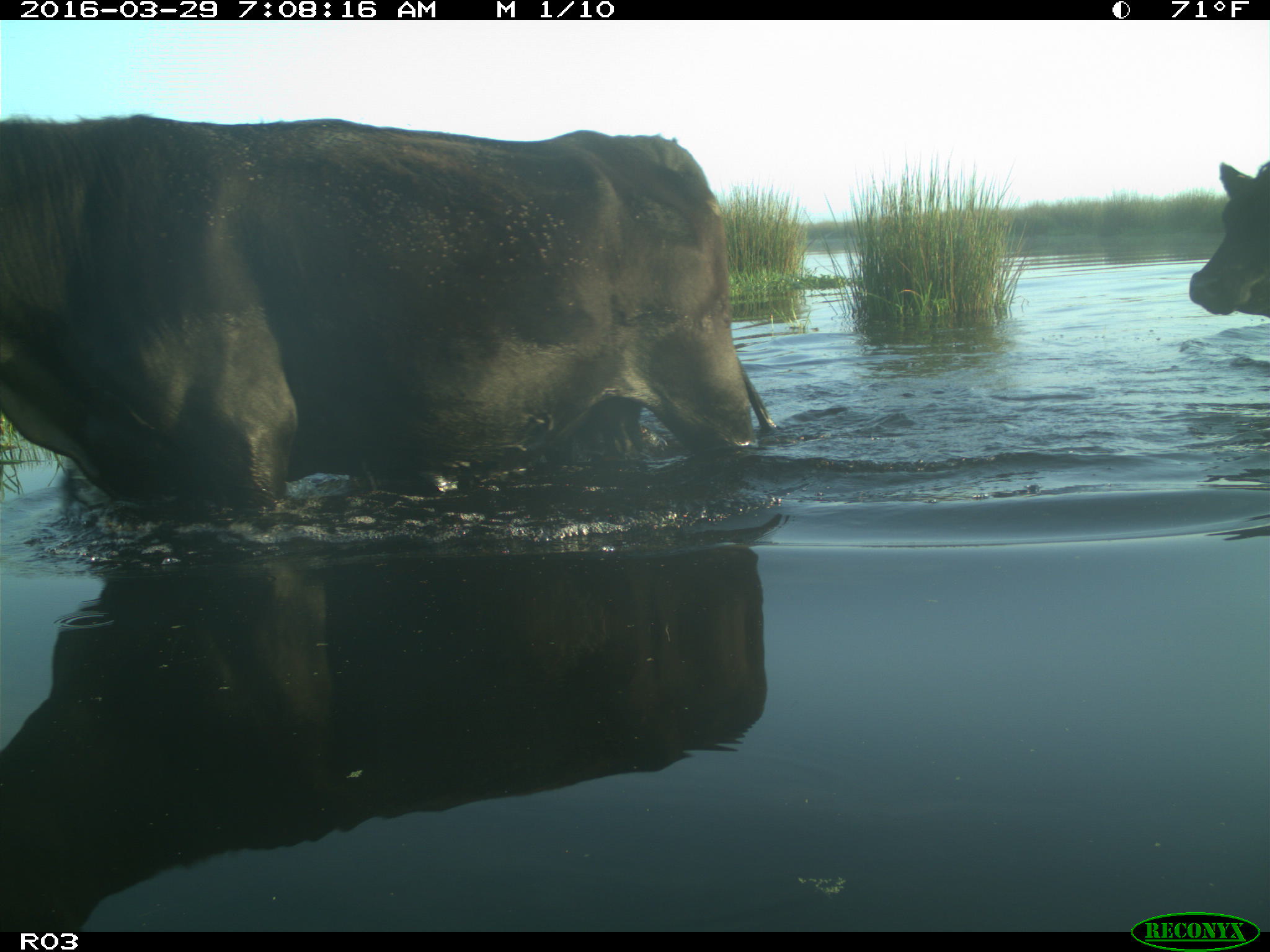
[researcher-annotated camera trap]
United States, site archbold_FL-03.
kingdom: Animalia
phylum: Chordata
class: Mammalia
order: Artiodactyla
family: Bovidae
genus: Bos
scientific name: Bos taurus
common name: domestic cow